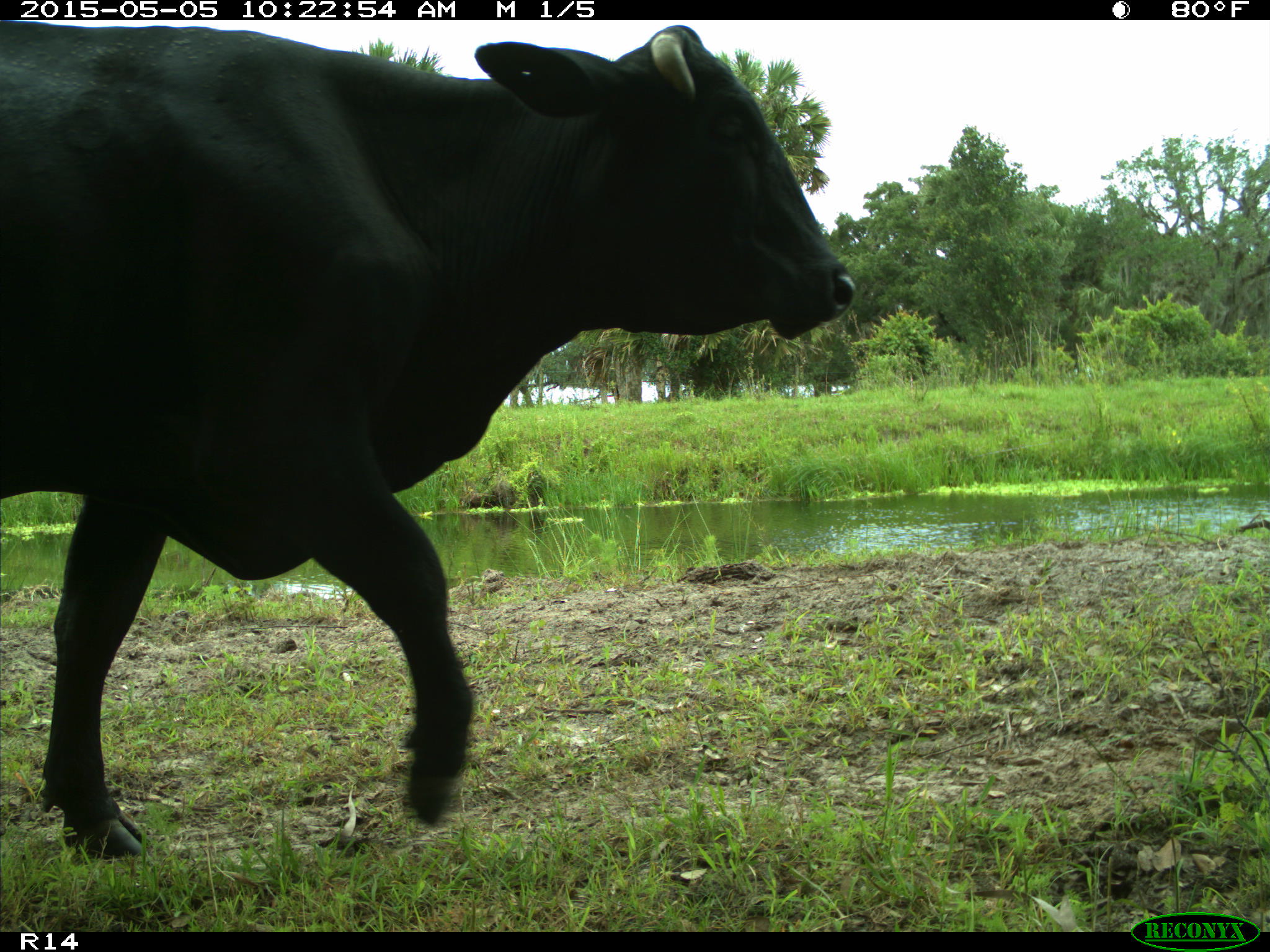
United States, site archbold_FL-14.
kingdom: Animalia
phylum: Chordata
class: Mammalia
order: Artiodactyla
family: Bovidae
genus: Bos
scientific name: Bos taurus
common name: domestic cow